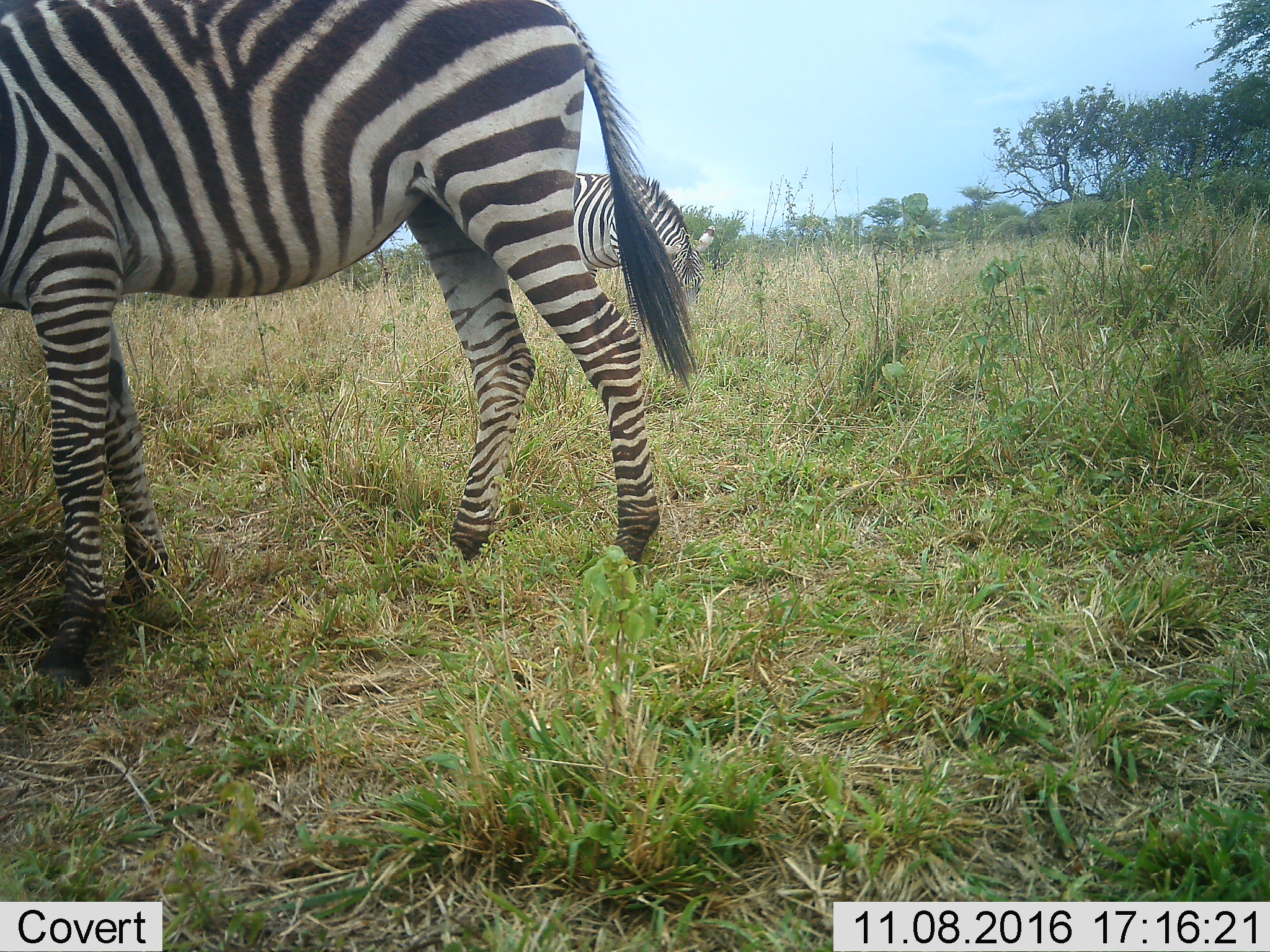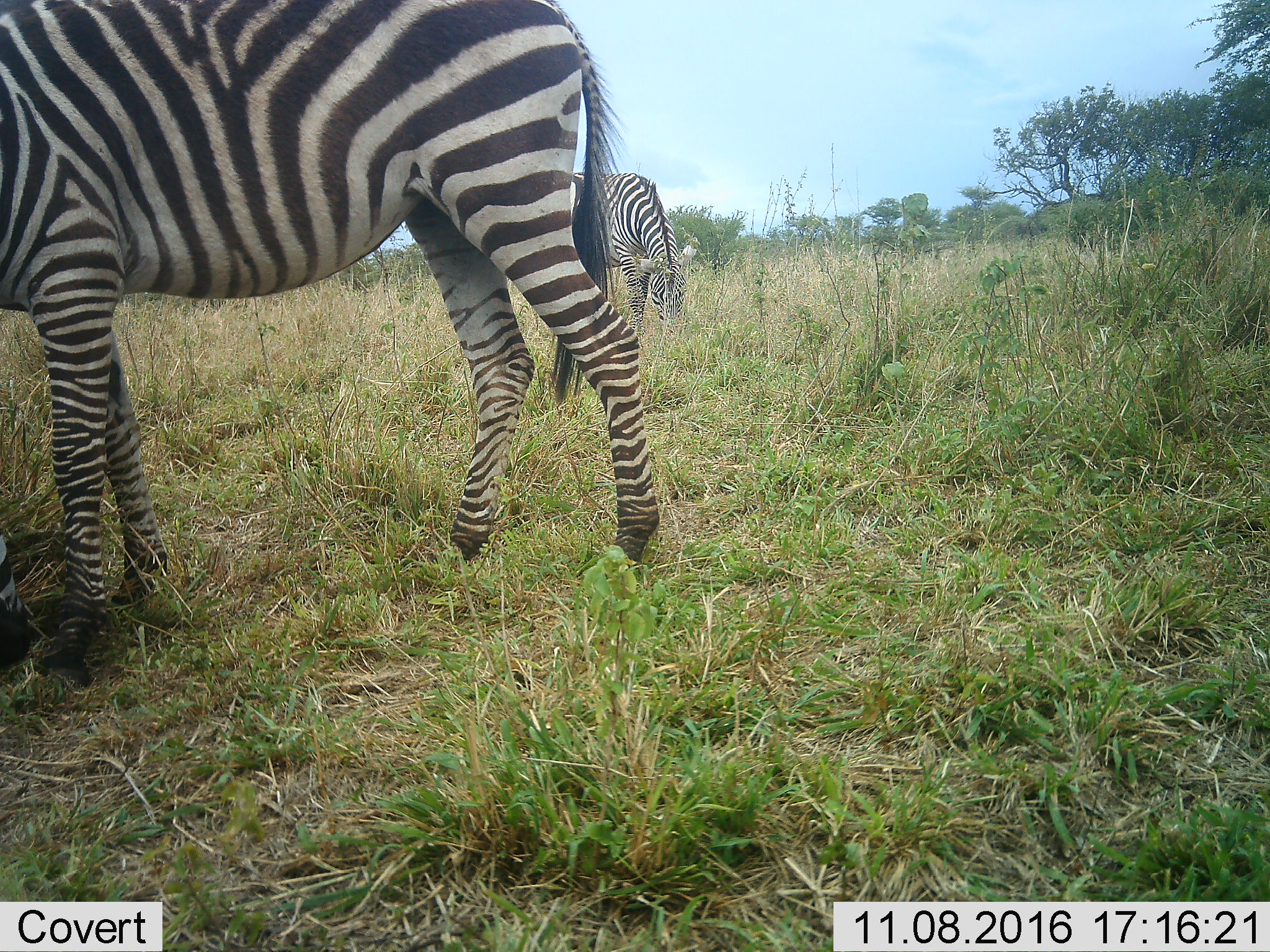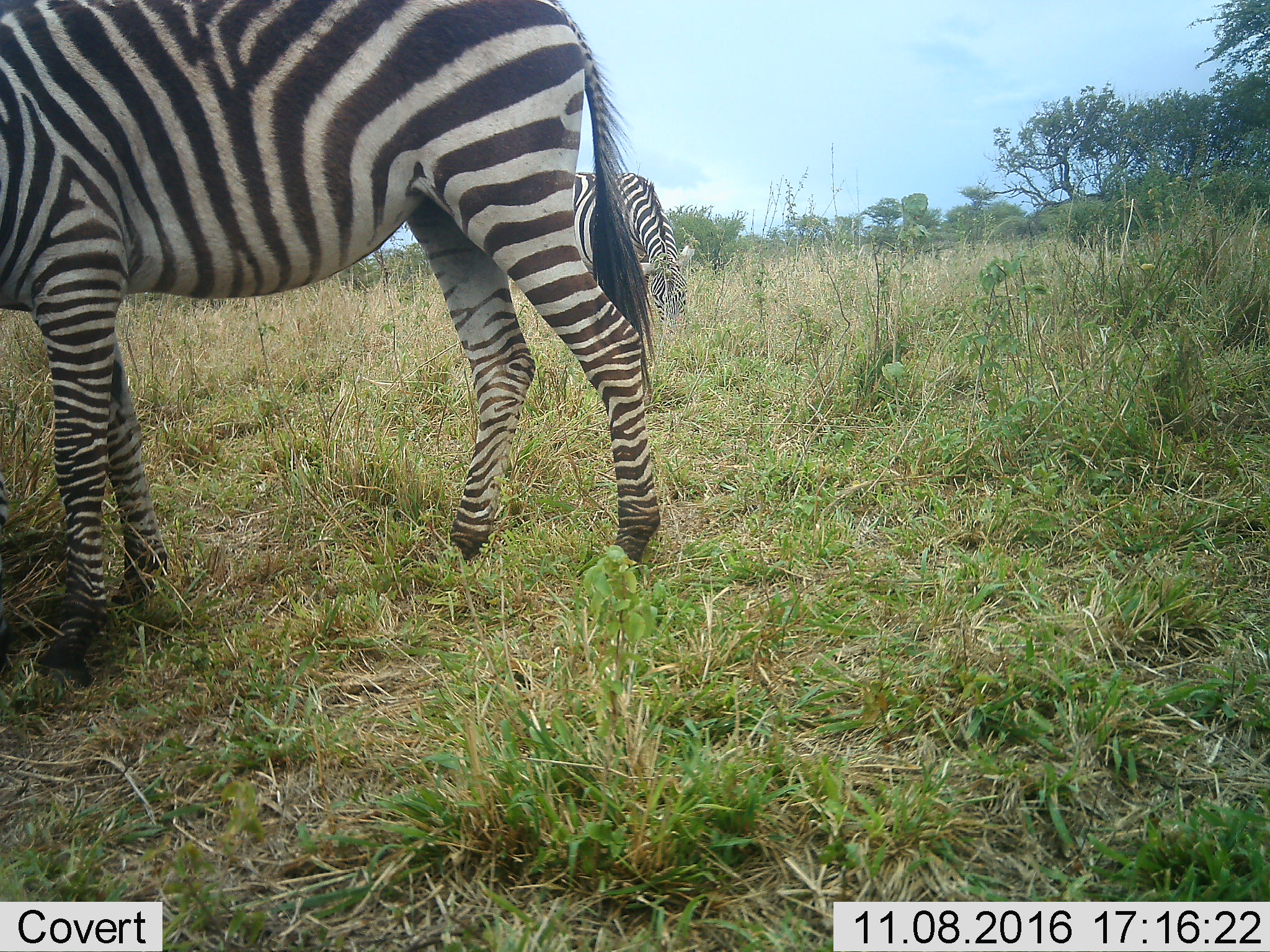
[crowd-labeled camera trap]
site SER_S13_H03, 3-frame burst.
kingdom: Animalia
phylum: Chordata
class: Mammalia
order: Perissodactyla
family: Equidae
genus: Equus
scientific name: Equus quagga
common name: plains zebra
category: zebraplains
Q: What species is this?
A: Zebraplains (plains zebra) (Equus quagga).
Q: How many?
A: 2.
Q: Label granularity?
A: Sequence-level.